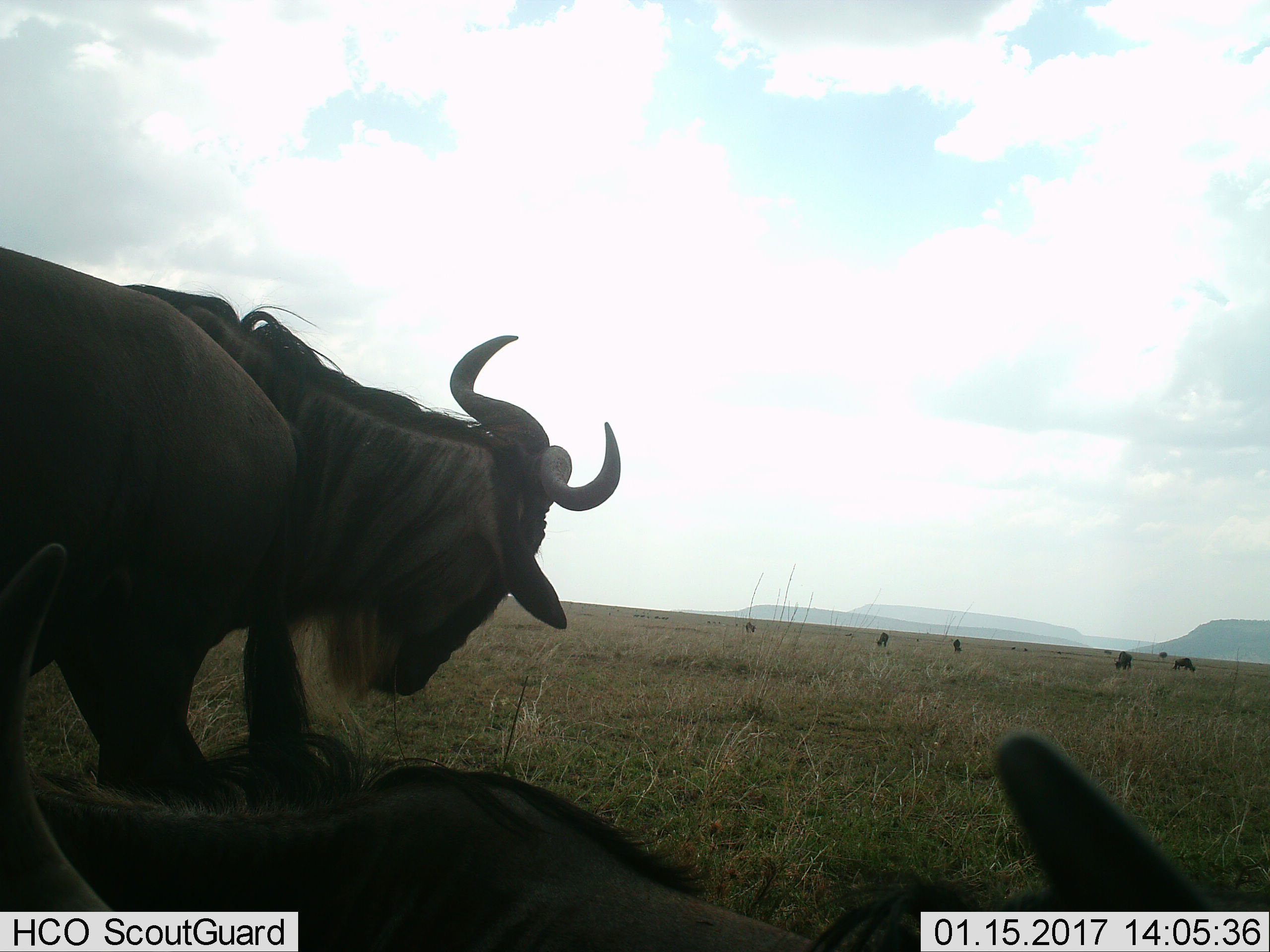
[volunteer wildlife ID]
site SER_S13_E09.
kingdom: Animalia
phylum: Chordata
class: Mammalia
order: Artiodactyla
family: Bovidae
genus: Connochaetes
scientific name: Connochaetes taurinus taurinus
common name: blue wildebeest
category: wildebeestblue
Wildebeestblue (blue wildebeest) (Connochaetes taurinus taurinus), count 9. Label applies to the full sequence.